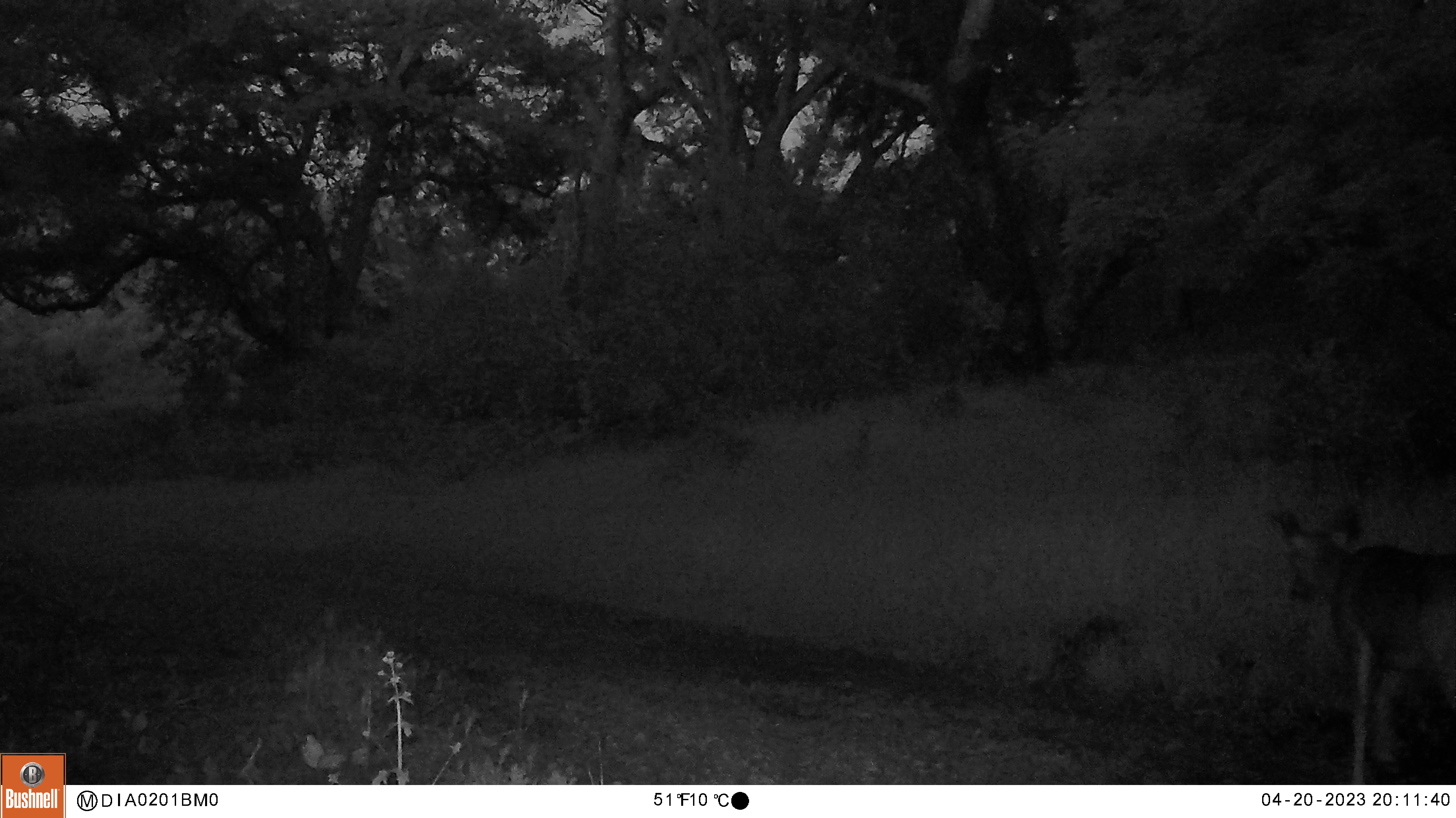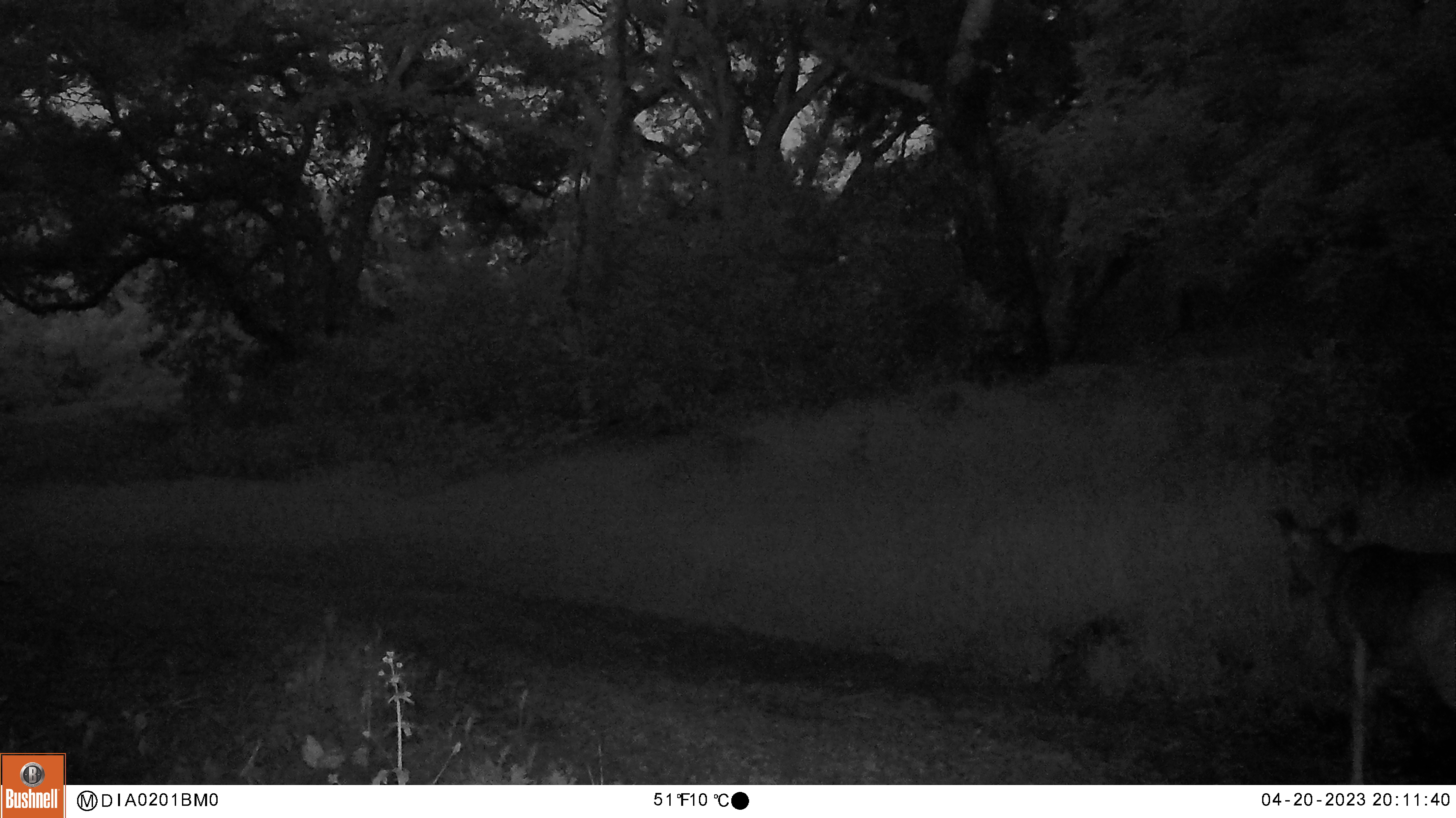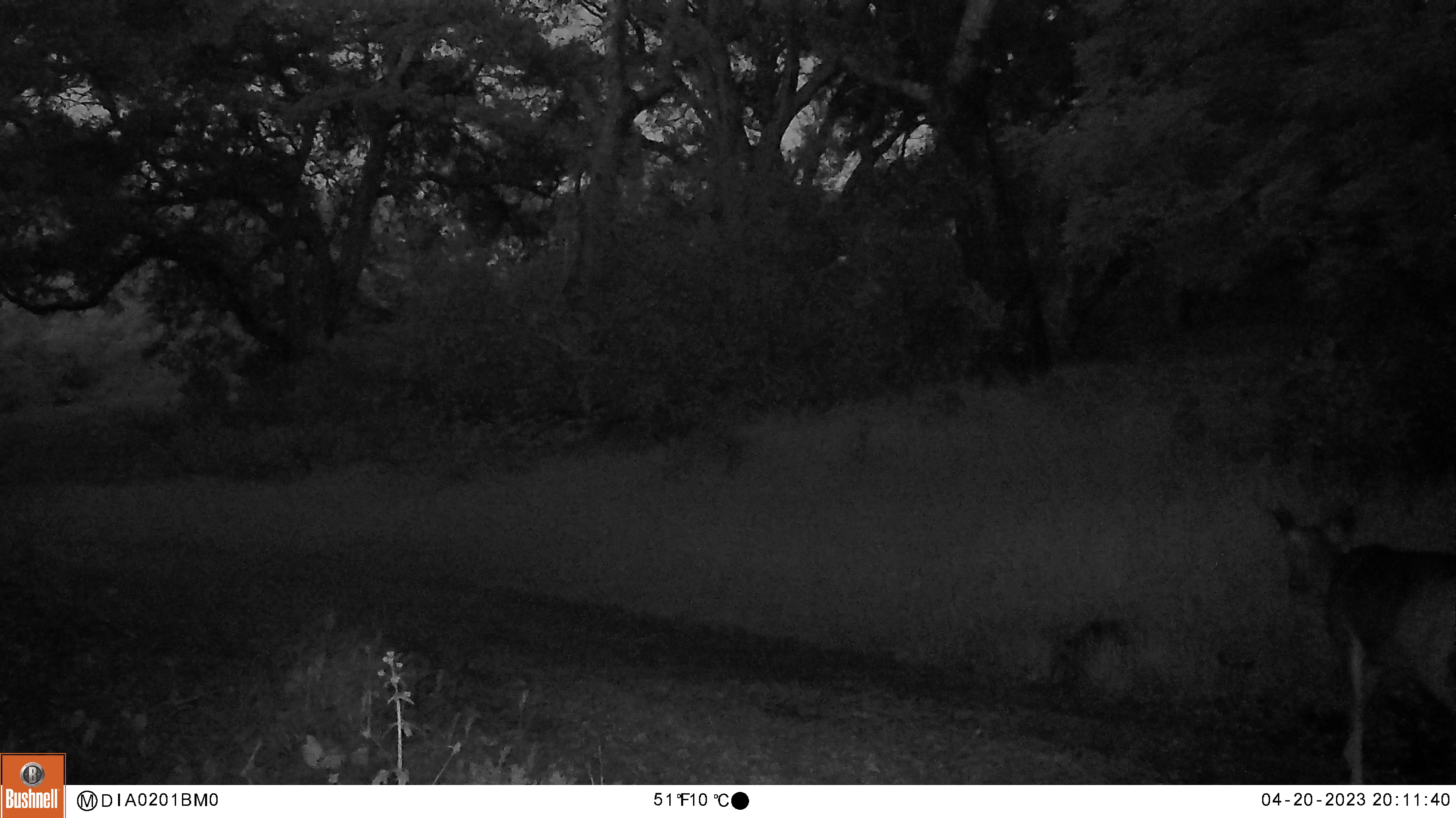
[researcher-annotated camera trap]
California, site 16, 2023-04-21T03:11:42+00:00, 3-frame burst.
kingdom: Animalia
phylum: Chordata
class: Mammalia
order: Artiodactyla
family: Cervidae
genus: Odocoileus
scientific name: Odocoileus hemionus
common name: mule deer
Mule deer (Odocoileus hemionus).